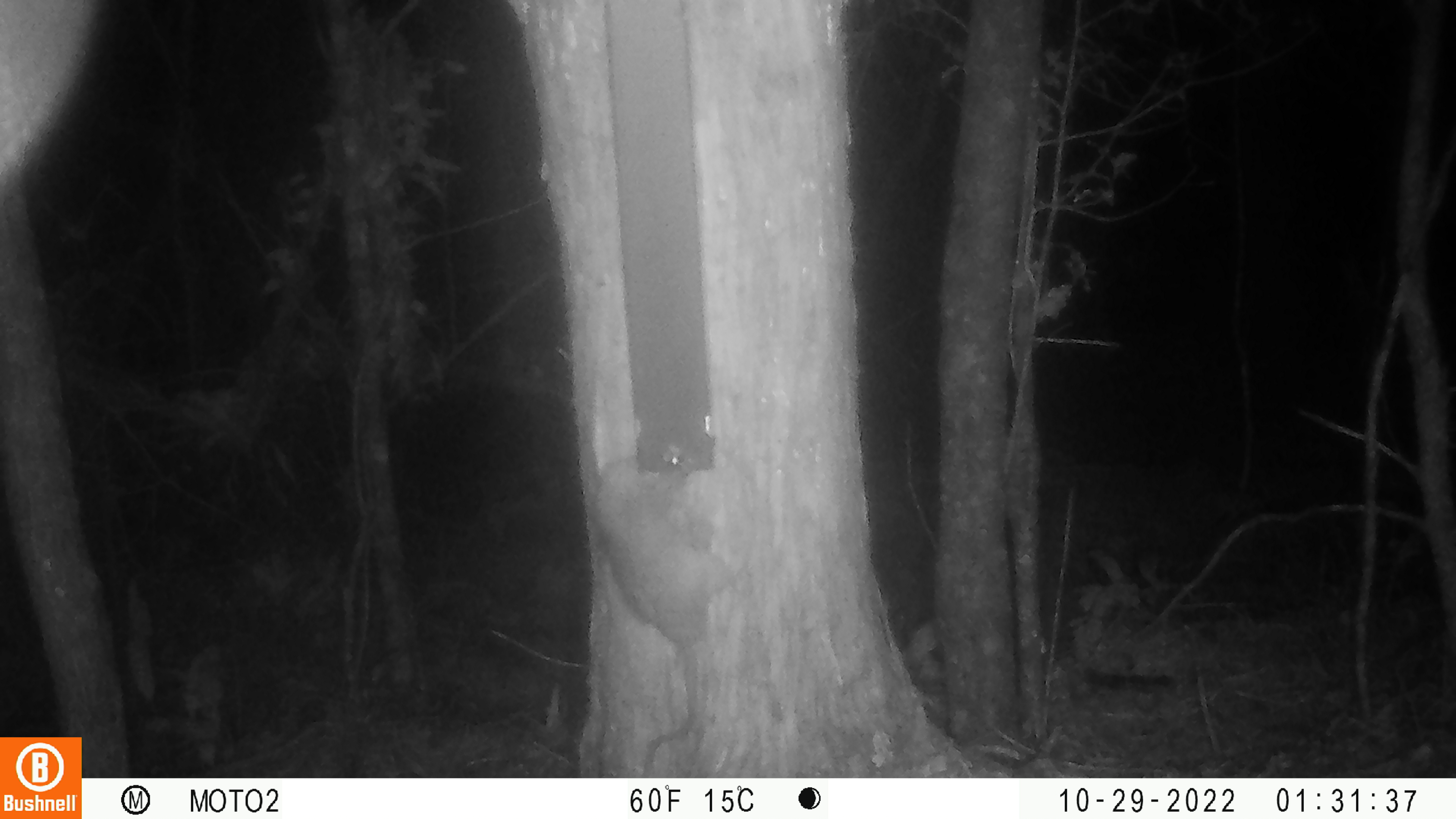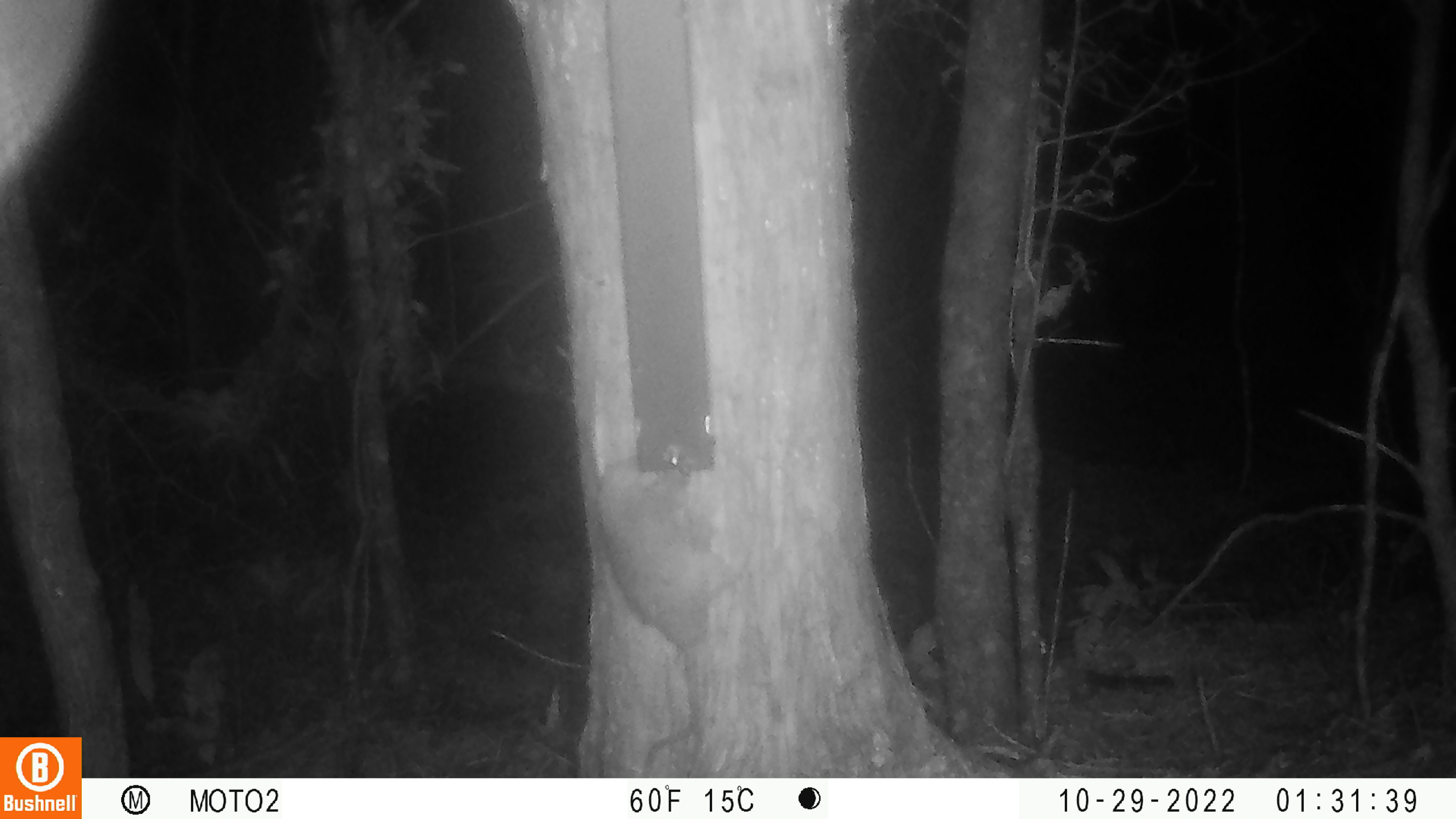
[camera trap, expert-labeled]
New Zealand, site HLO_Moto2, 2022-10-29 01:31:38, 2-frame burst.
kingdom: Animalia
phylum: Chordata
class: Mammalia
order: Rodentia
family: Muridae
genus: Rattus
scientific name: Rattus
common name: rat